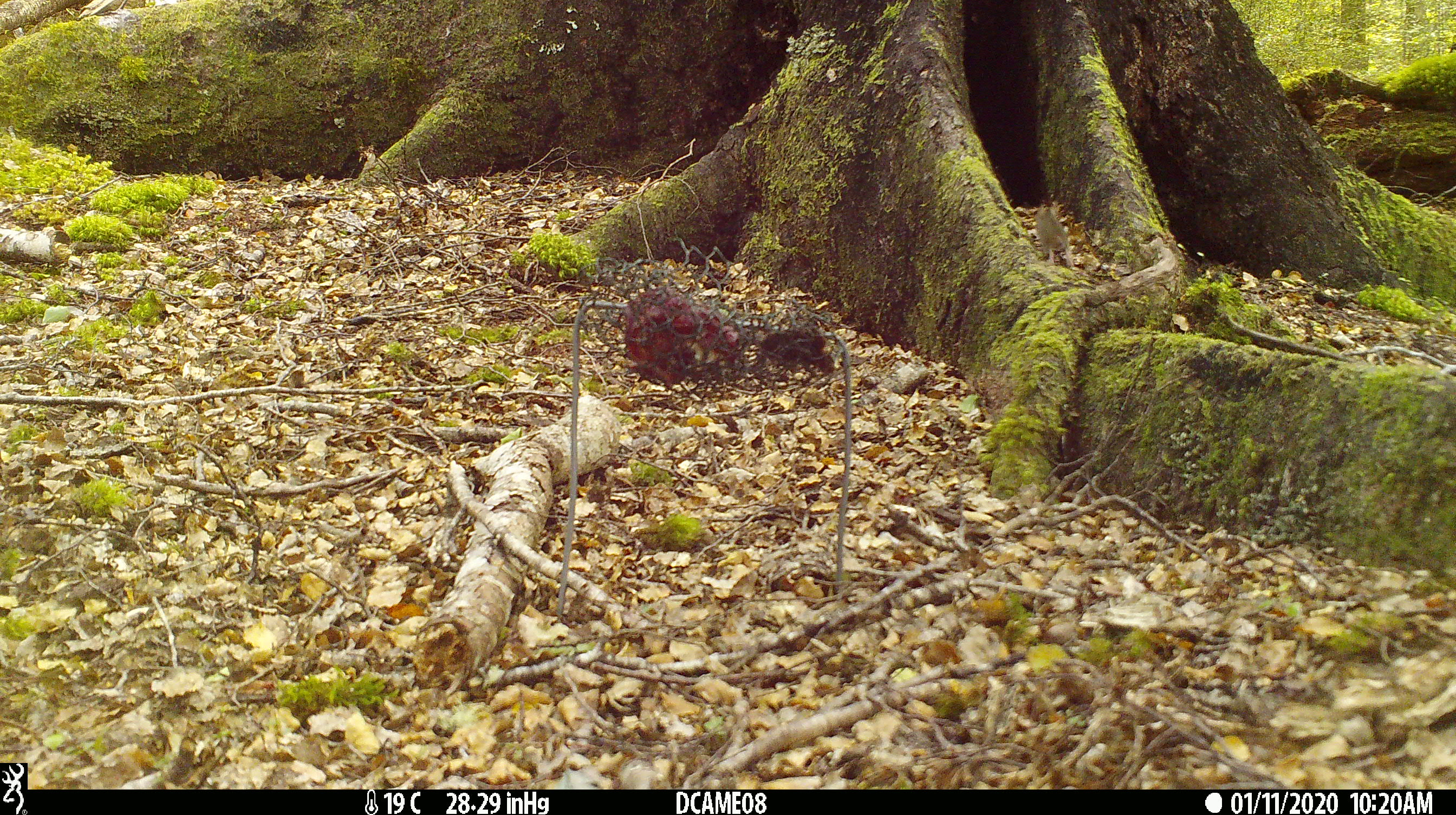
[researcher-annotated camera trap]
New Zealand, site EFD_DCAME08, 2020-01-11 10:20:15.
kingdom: Animalia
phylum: Chordata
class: Mammalia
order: Rodentia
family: Muridae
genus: Mus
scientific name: Mus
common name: mouse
Mouse (Mus).